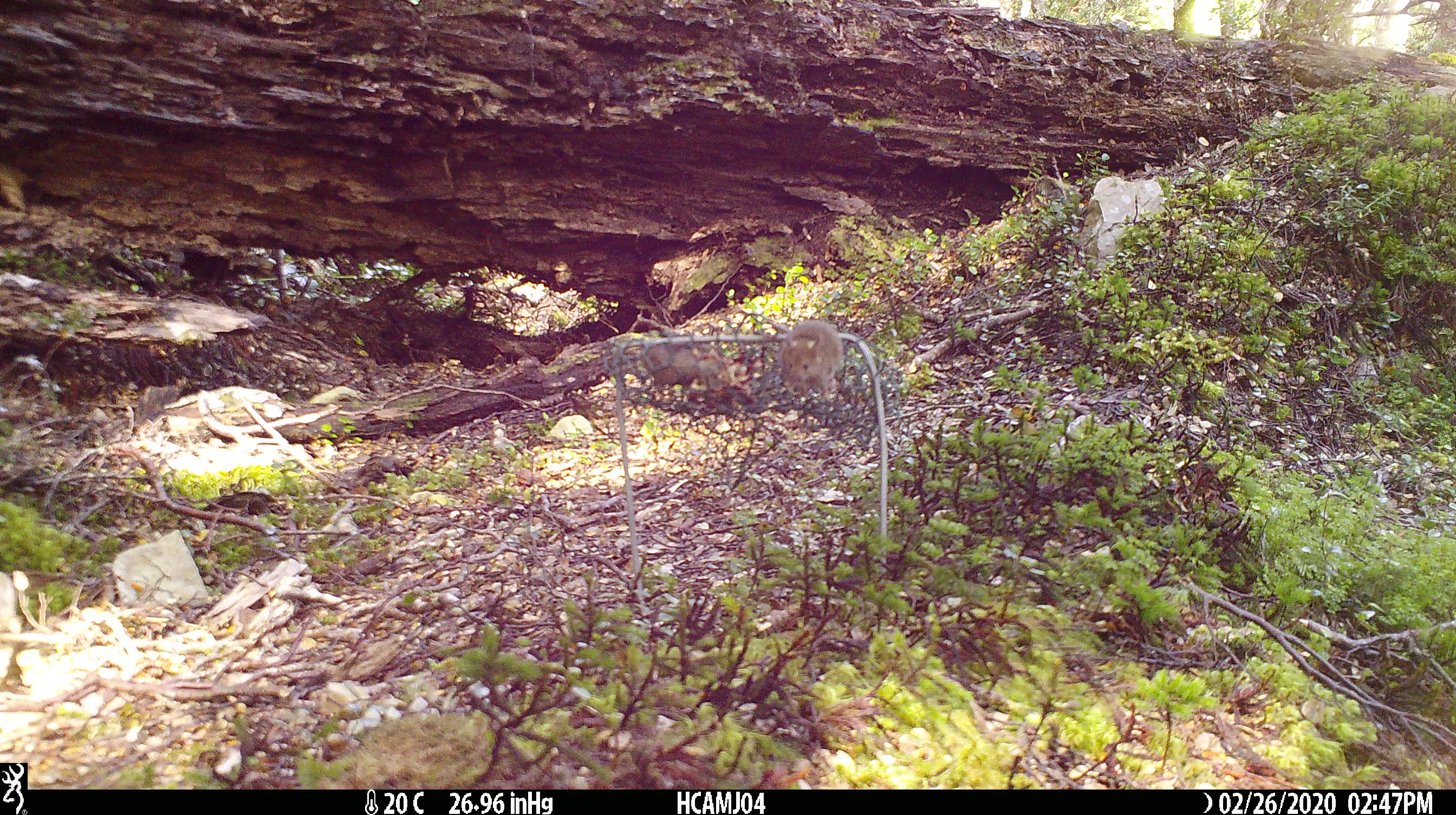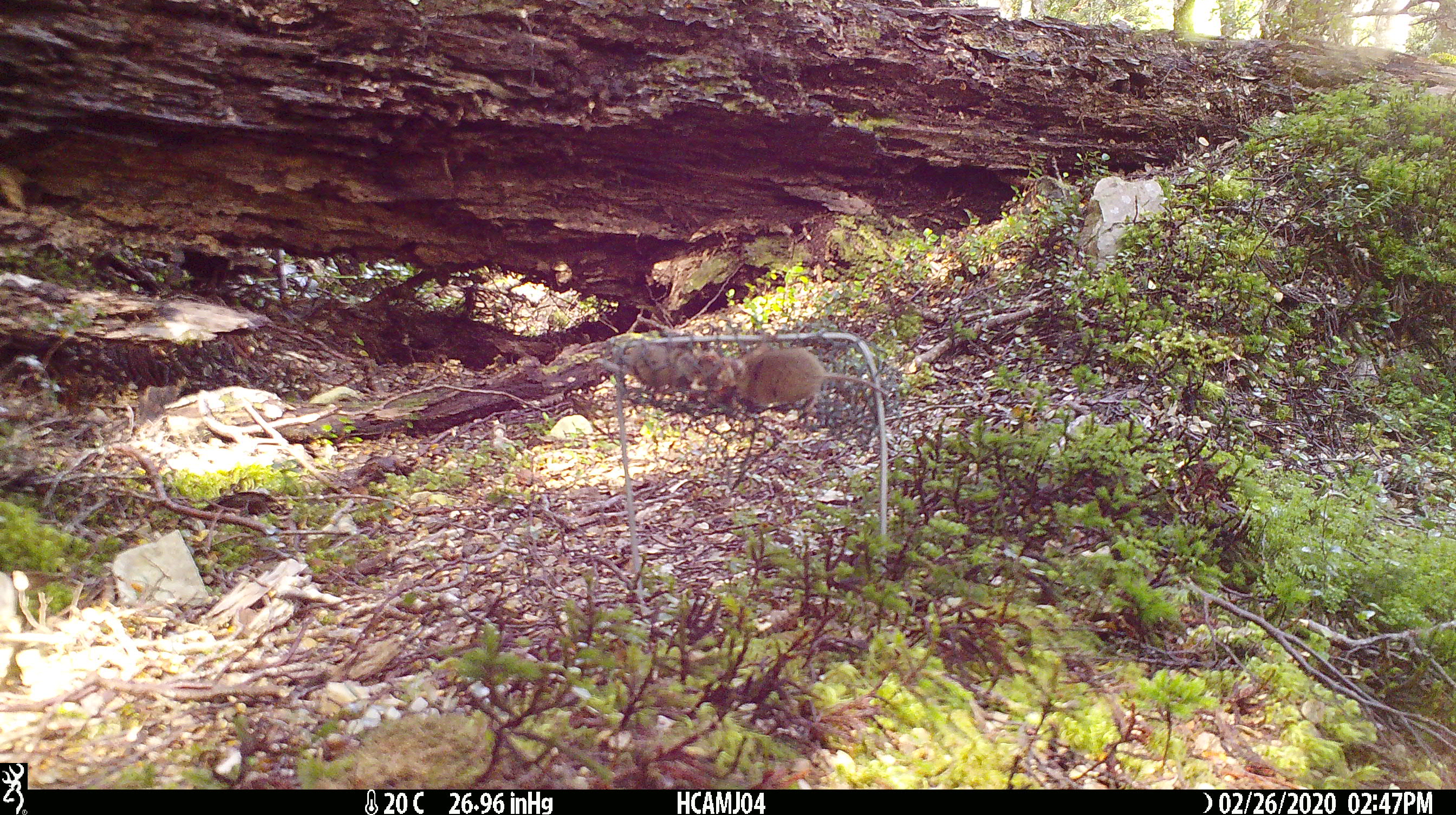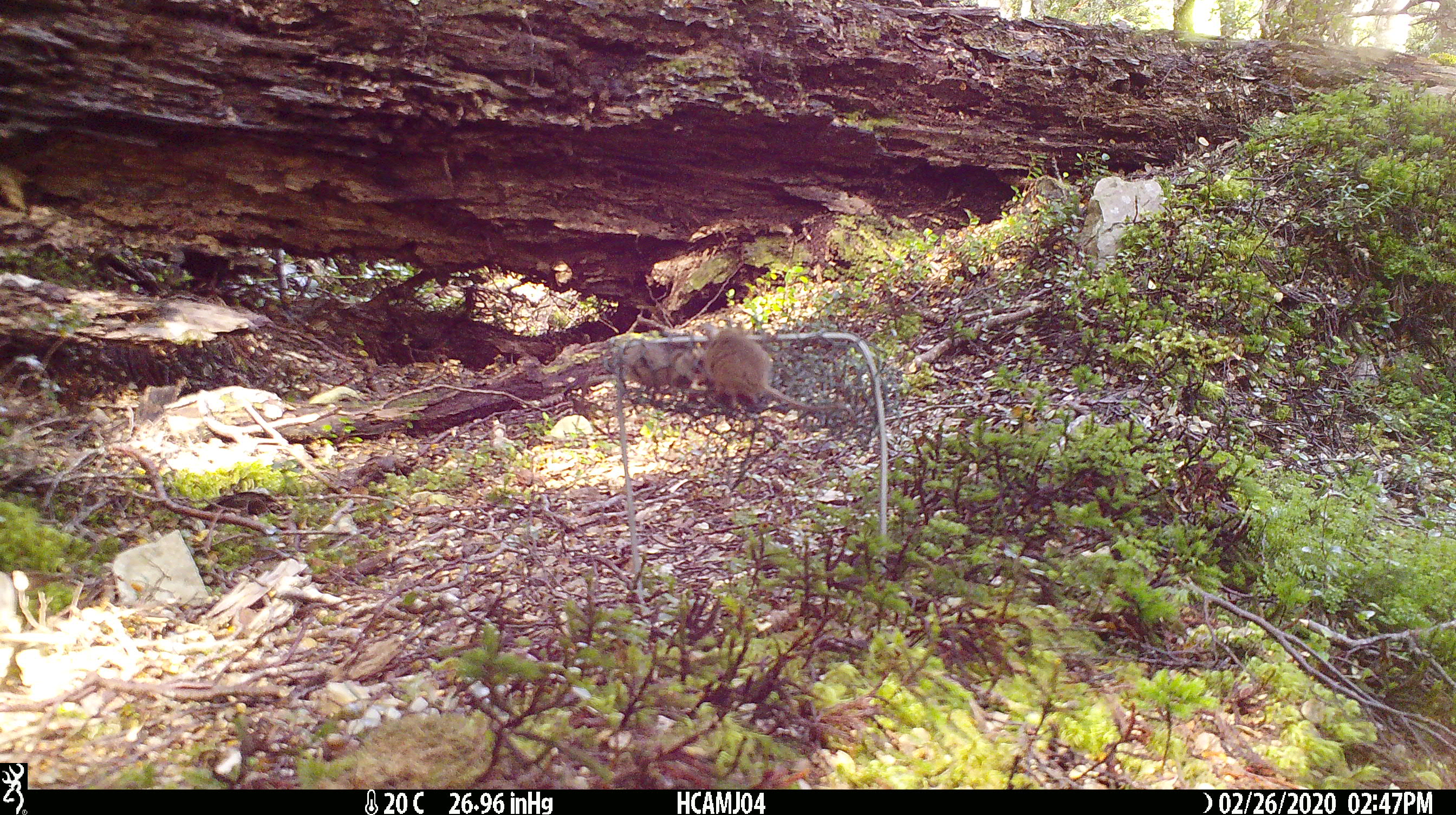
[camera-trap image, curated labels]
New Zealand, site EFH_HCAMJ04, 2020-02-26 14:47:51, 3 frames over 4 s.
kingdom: Animalia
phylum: Chordata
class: Mammalia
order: Rodentia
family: Muridae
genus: Mus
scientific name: Mus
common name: mouse